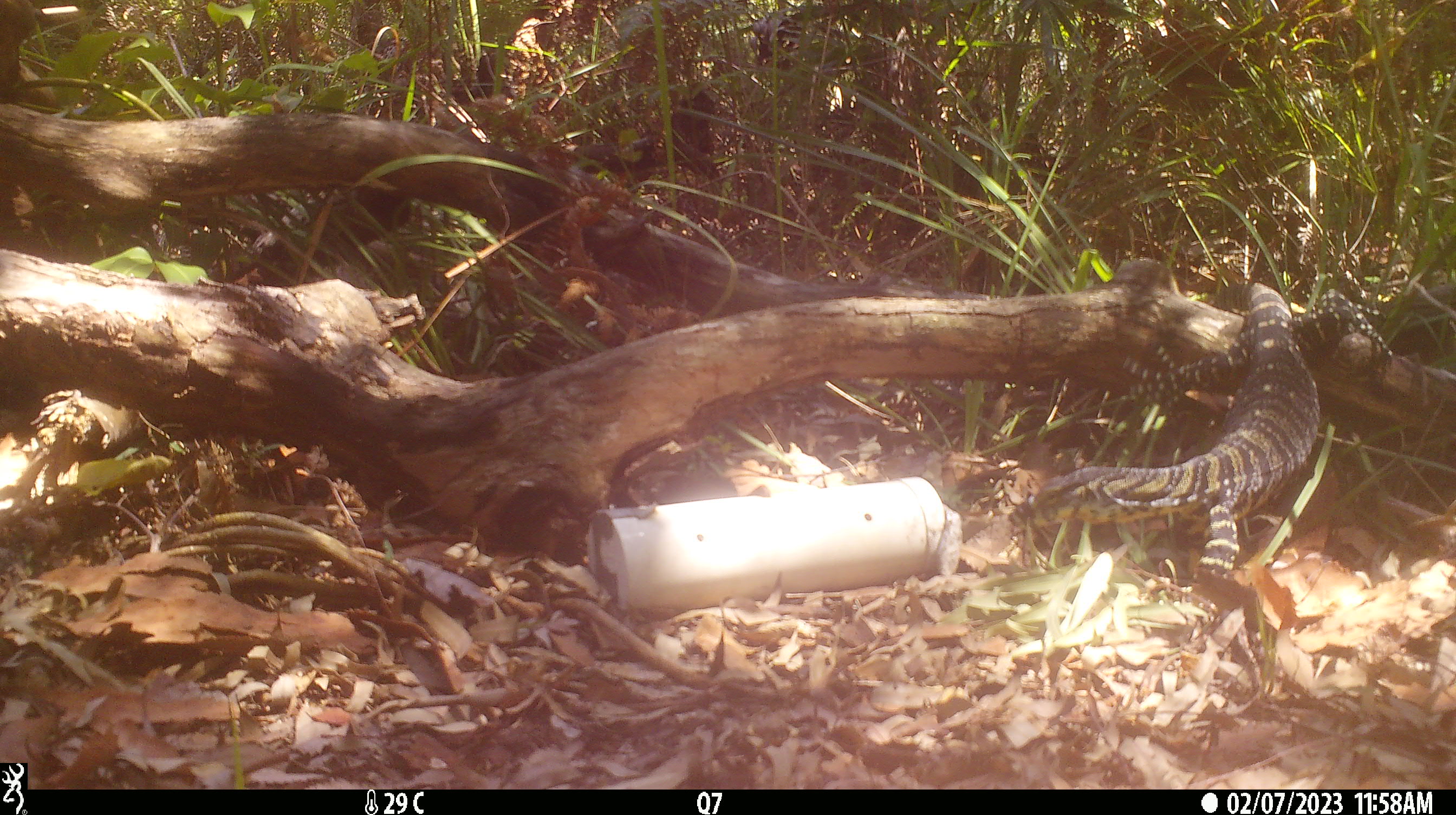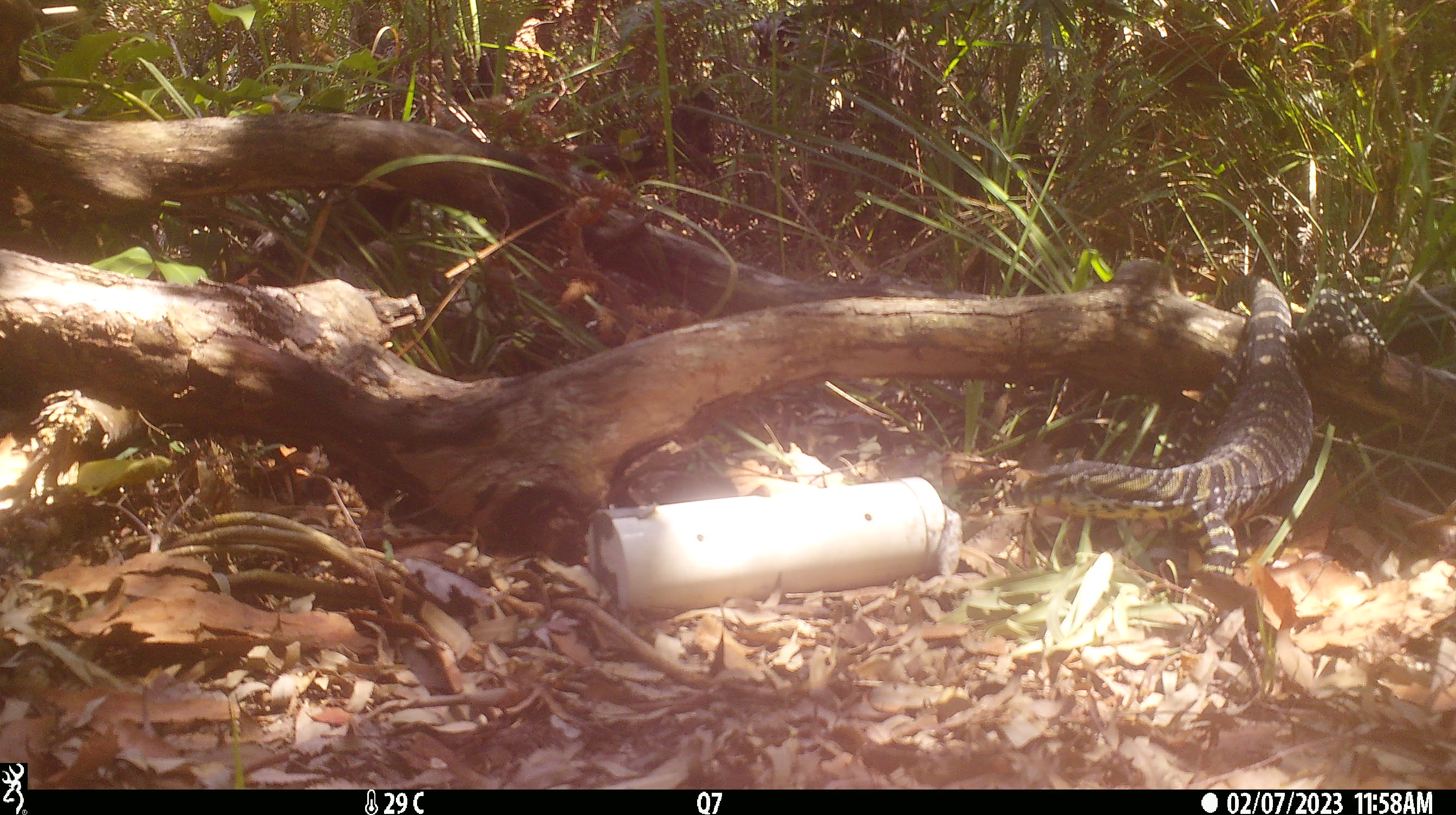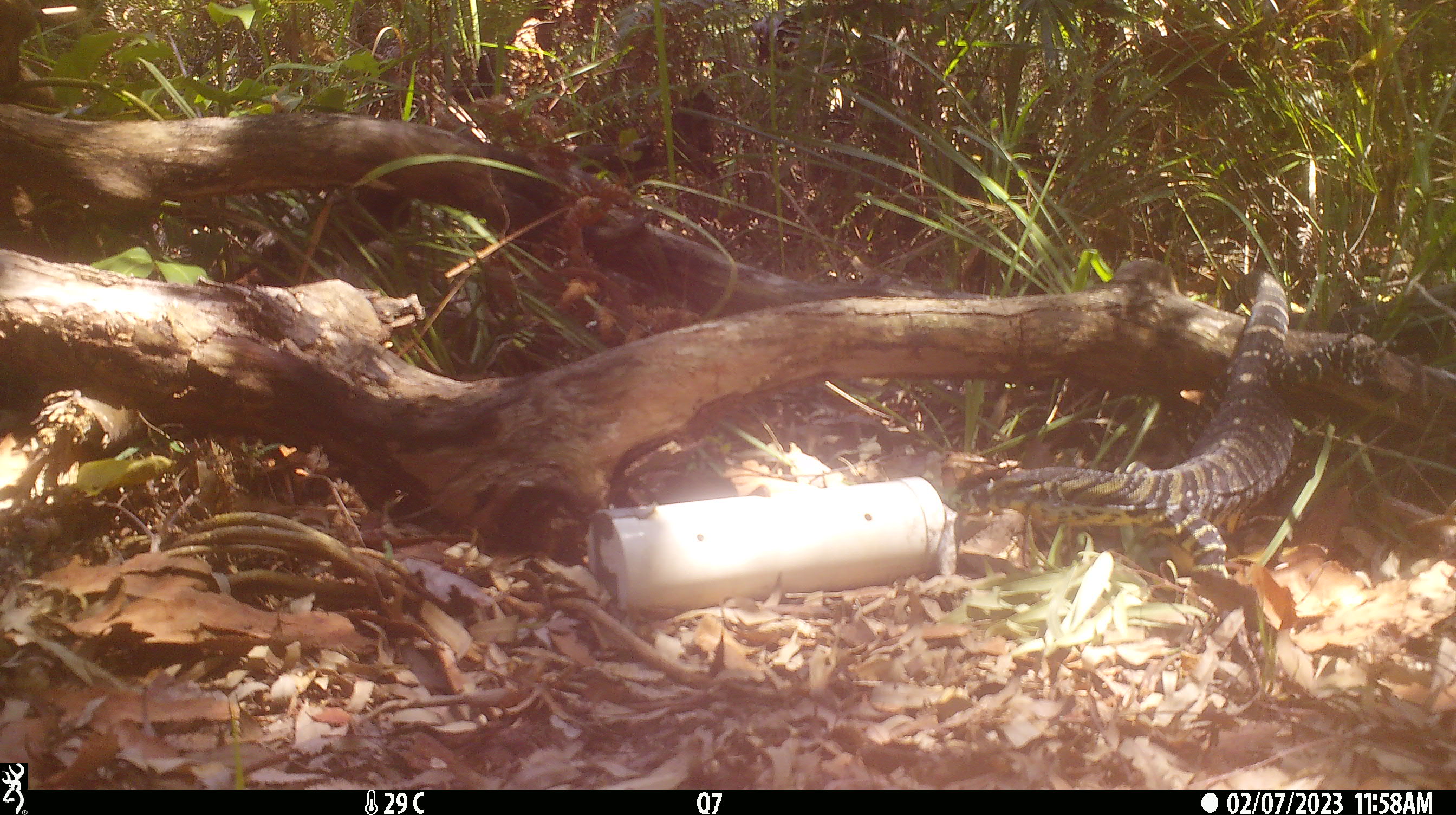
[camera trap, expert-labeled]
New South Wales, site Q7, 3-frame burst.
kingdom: Animalia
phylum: Chordata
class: Reptilia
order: Squamata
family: Varanidae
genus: Varanus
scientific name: Varanus varius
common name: lace monitor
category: goanna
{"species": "goanna (lace monitor) (Varanus varius)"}